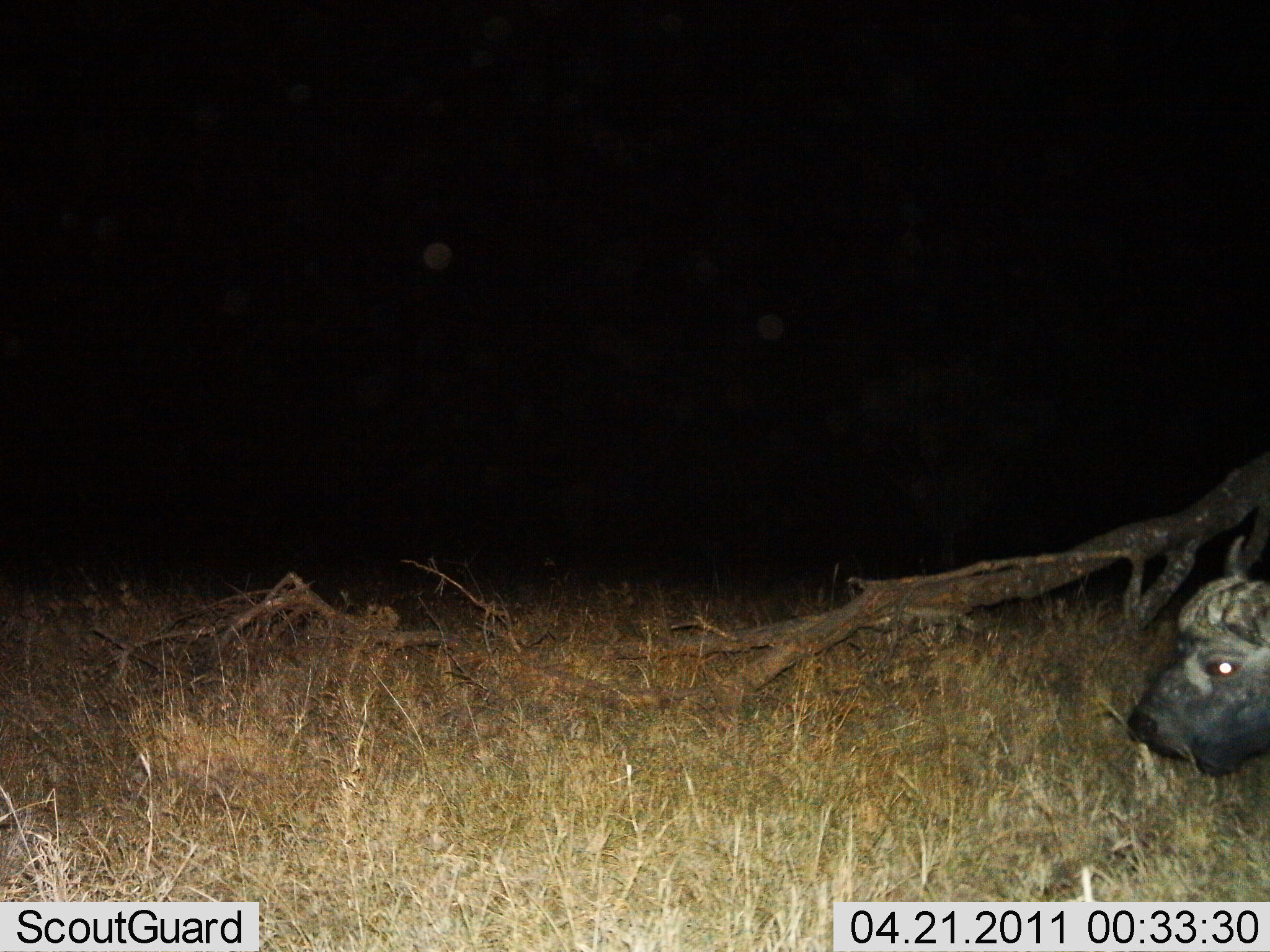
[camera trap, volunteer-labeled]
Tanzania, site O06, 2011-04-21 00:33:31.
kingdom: Animalia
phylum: Chordata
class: Mammalia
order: Artiodactyla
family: Bovidae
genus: Syncerus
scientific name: Syncerus caffer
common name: cape buffalo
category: buffalo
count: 1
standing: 29%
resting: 14%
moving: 57%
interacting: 0%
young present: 0%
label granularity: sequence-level